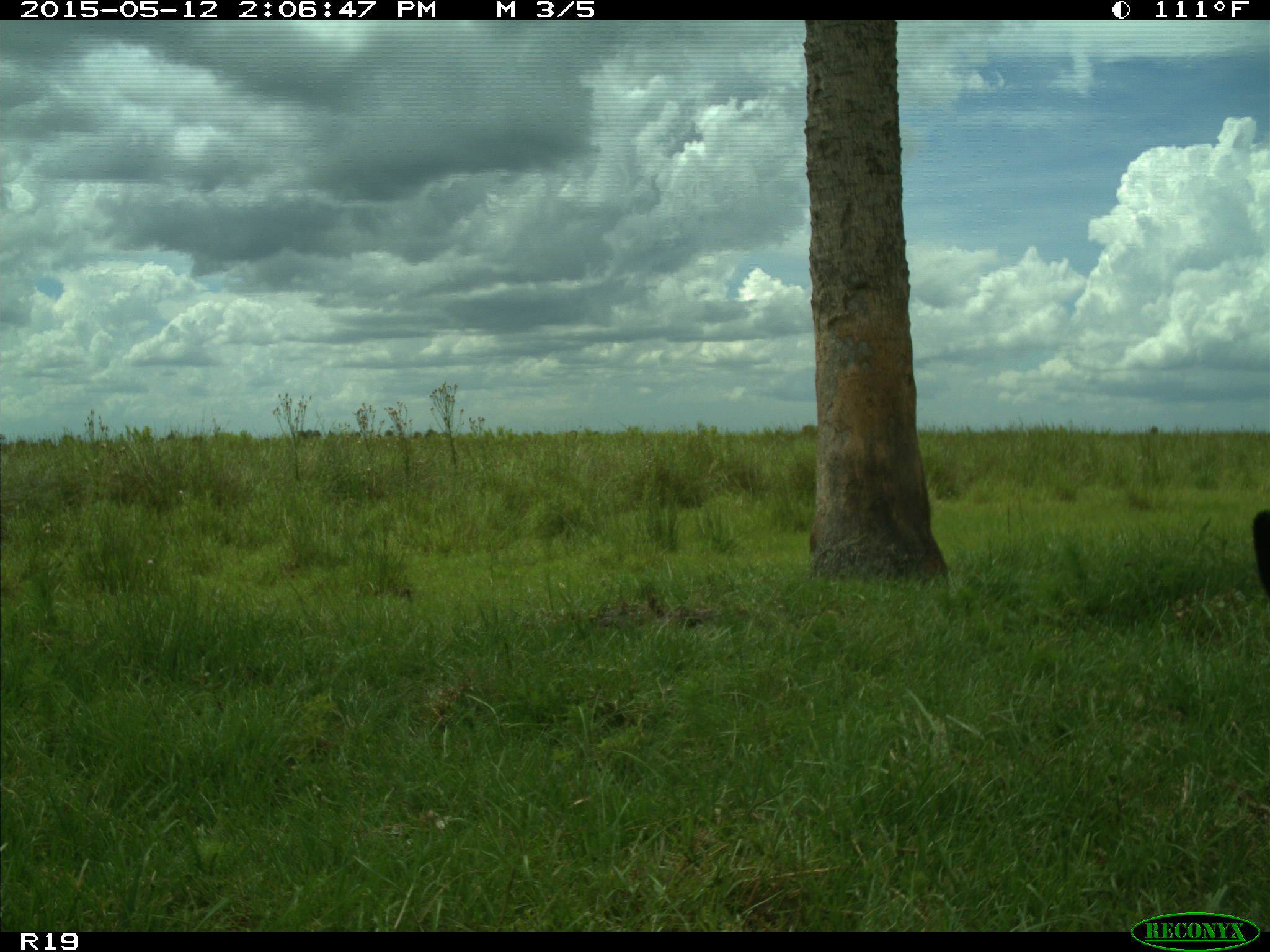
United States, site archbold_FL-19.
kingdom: Animalia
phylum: Chordata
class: Mammalia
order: Artiodactyla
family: Bovidae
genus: Bos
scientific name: Bos taurus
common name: domestic cow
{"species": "Bos taurus (domestic cow)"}